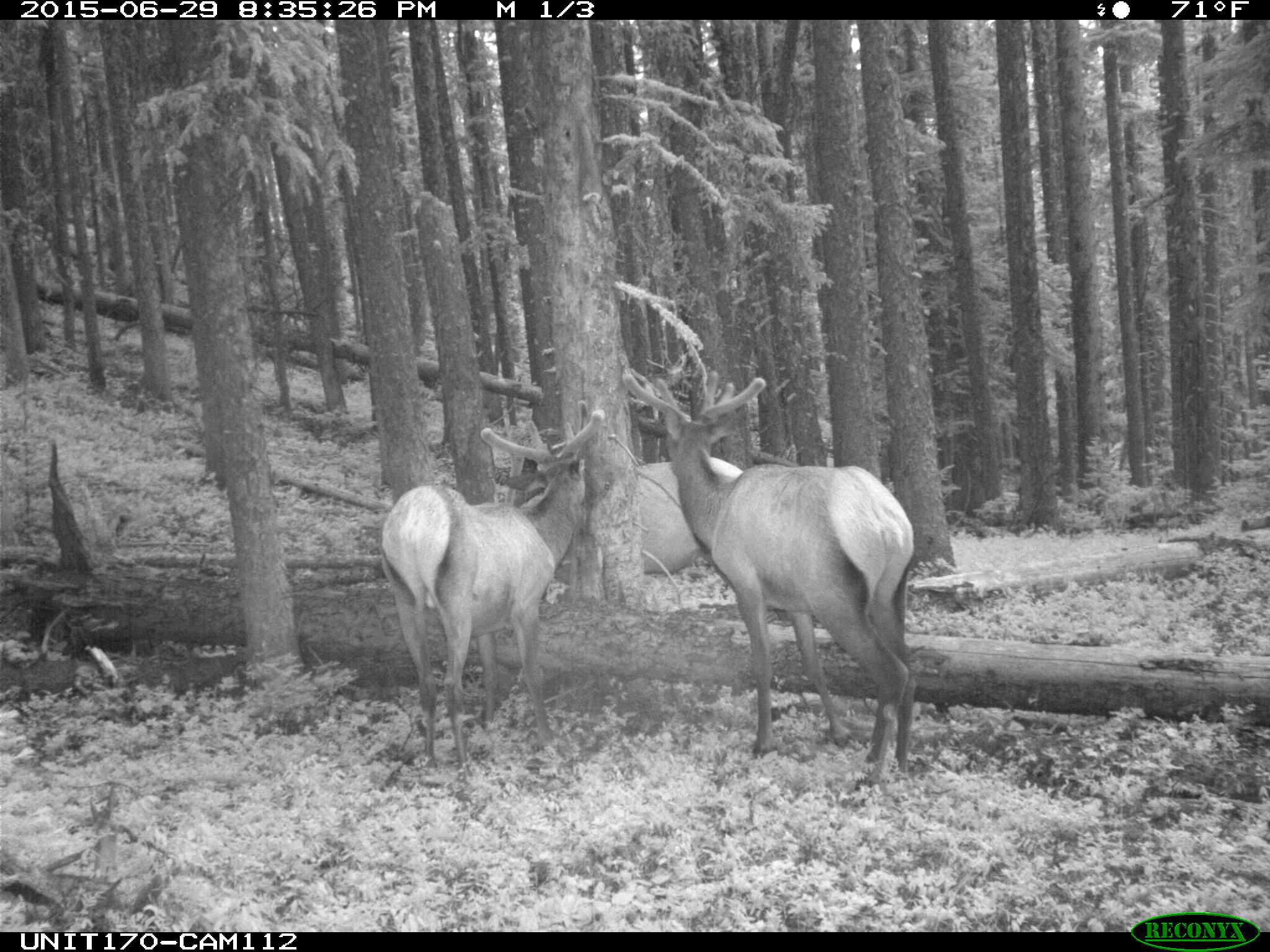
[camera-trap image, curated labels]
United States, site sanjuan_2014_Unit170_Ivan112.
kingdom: Animalia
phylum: Chordata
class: Mammalia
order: Artiodactyla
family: Cervidae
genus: Cervus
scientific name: Cervus elaphus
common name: red deer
Cervus elaphus (red deer).